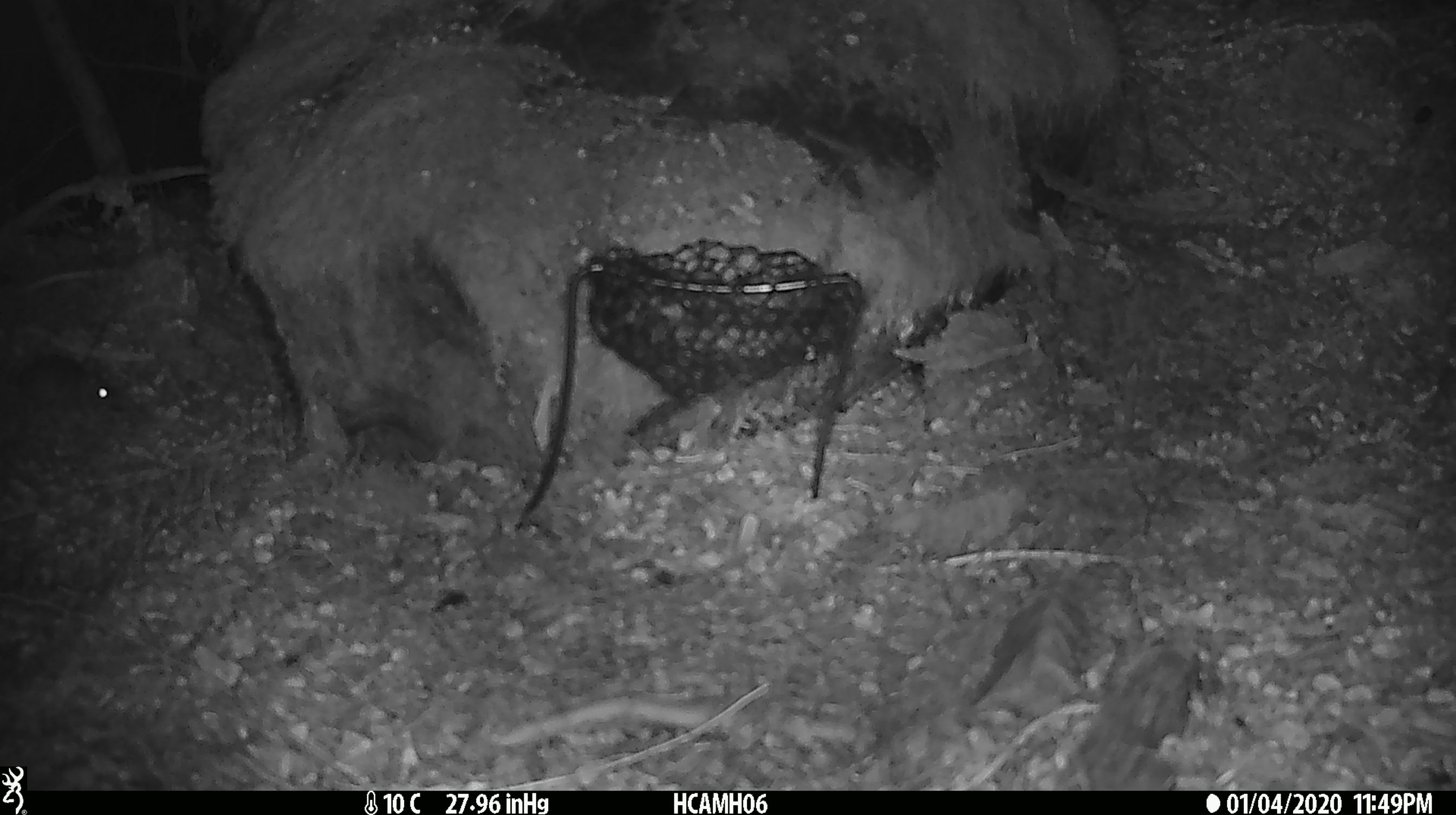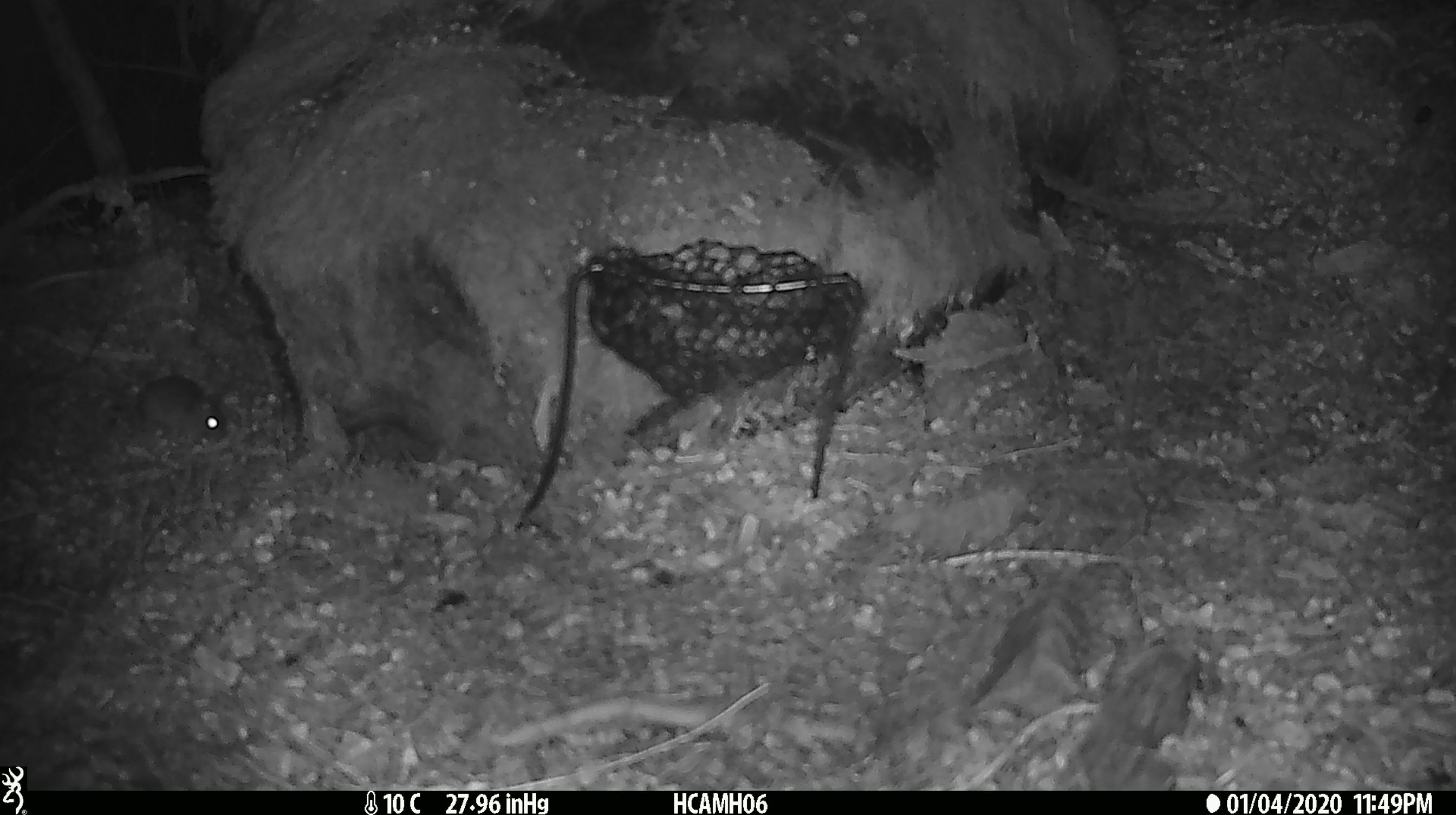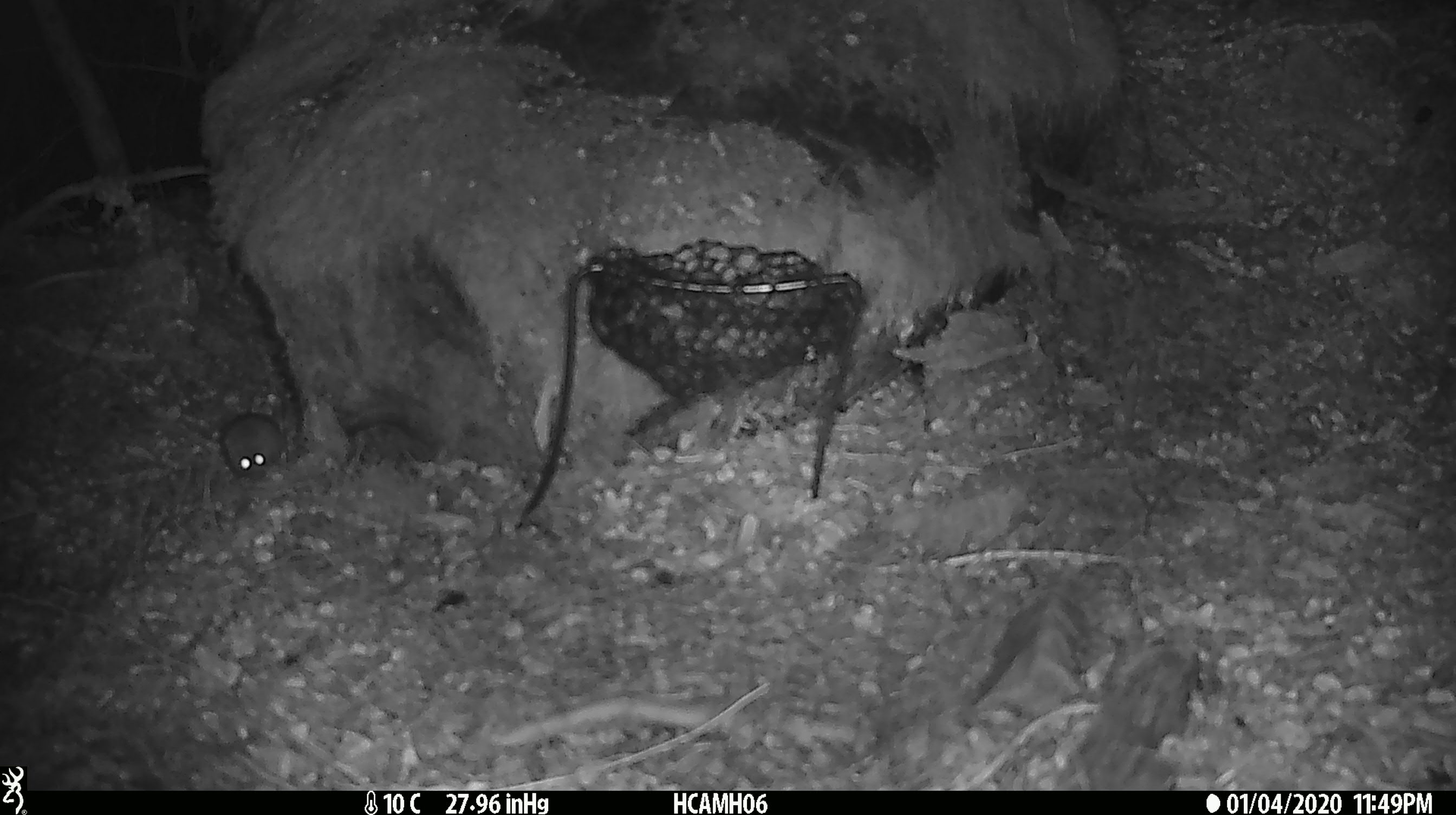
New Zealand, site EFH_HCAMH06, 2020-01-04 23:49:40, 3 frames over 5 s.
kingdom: Animalia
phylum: Chordata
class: Mammalia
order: Rodentia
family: Muridae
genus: Mus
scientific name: Mus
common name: mouse